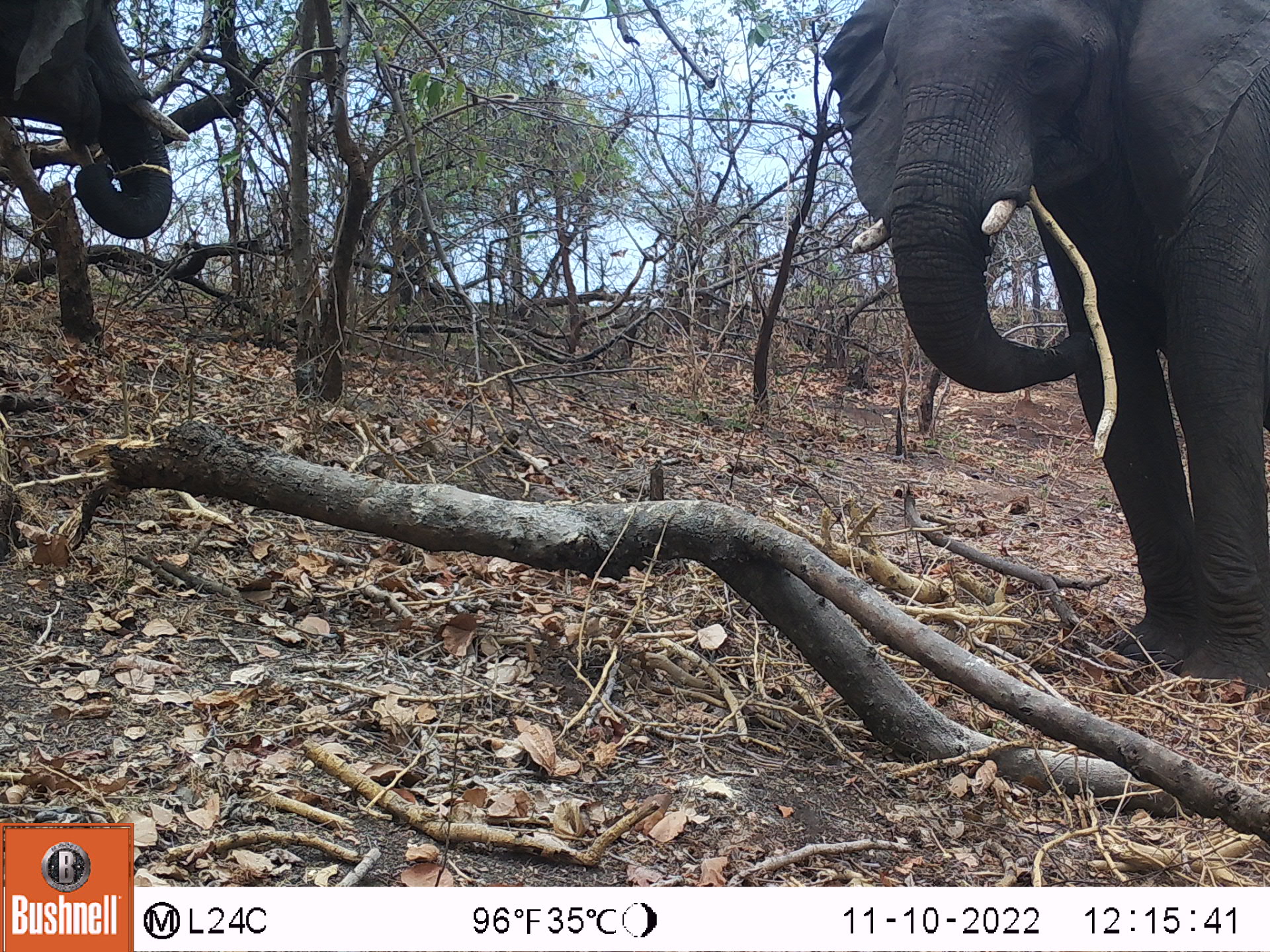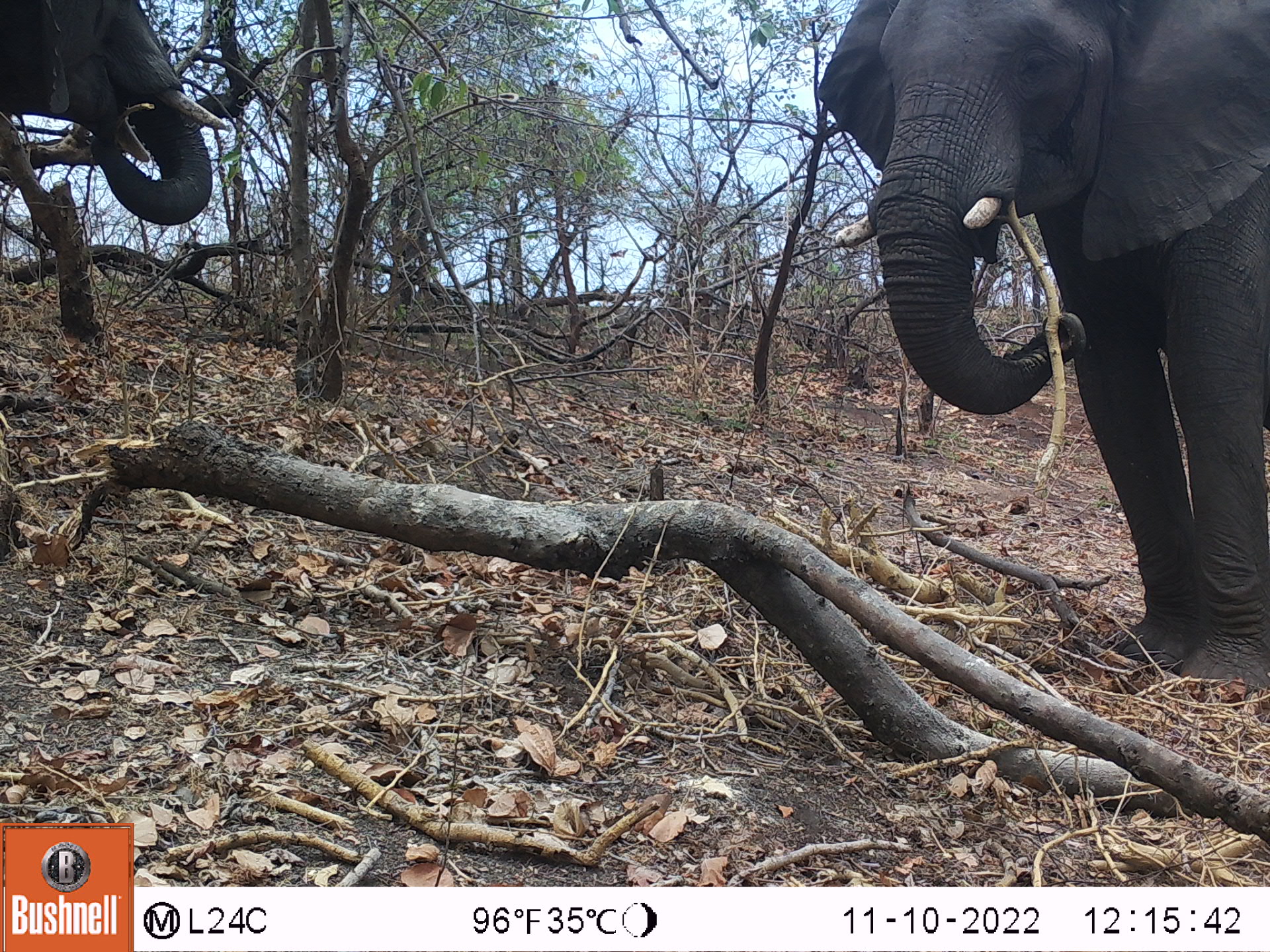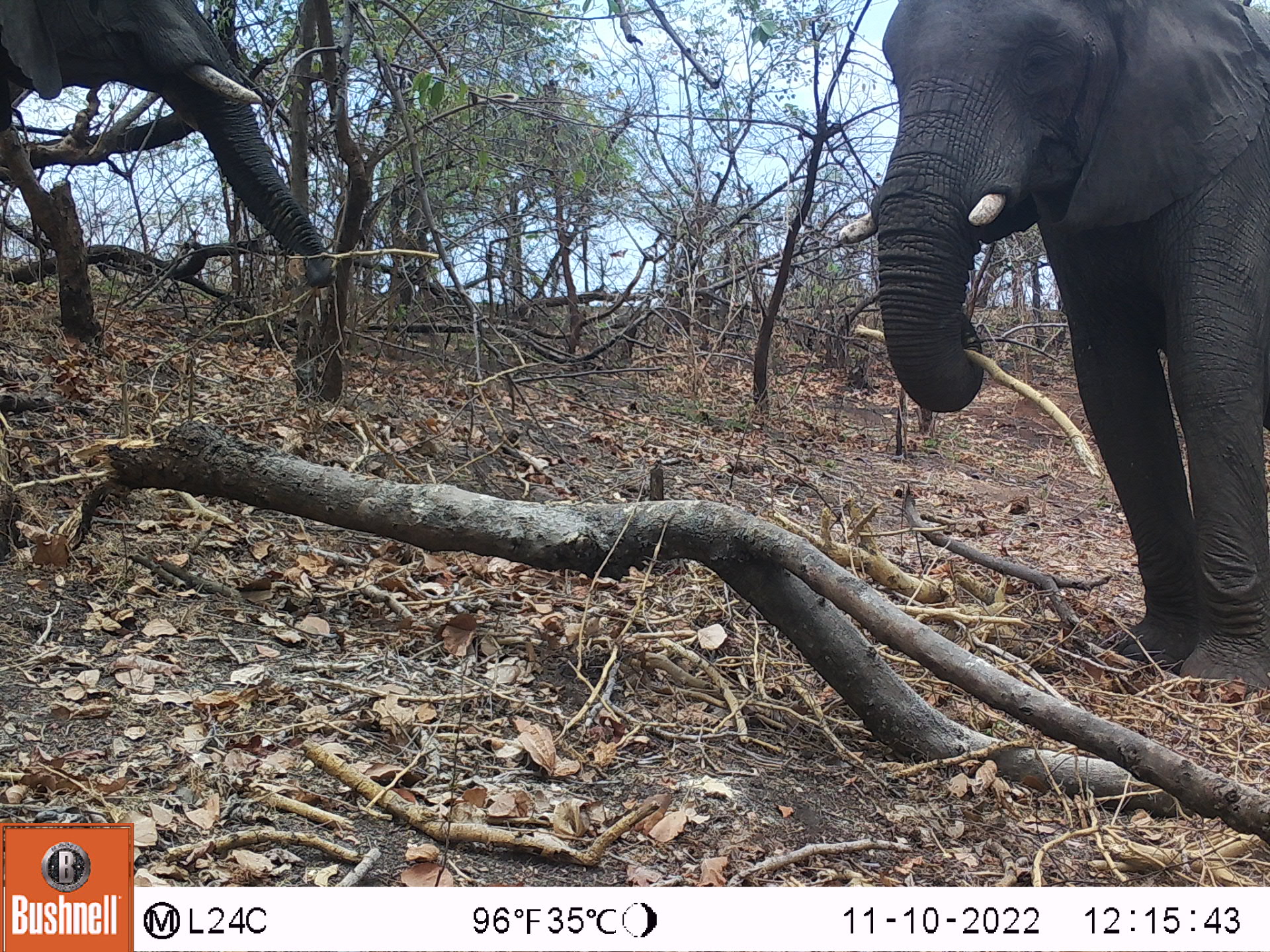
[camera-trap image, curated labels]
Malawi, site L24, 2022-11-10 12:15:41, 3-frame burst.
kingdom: Animalia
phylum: Chordata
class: Mammalia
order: Proboscidea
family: Elephantidae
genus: Loxodonta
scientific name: Loxodonta africana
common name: african savanna elephant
African savanna elephant (Loxodonta africana), count 2.